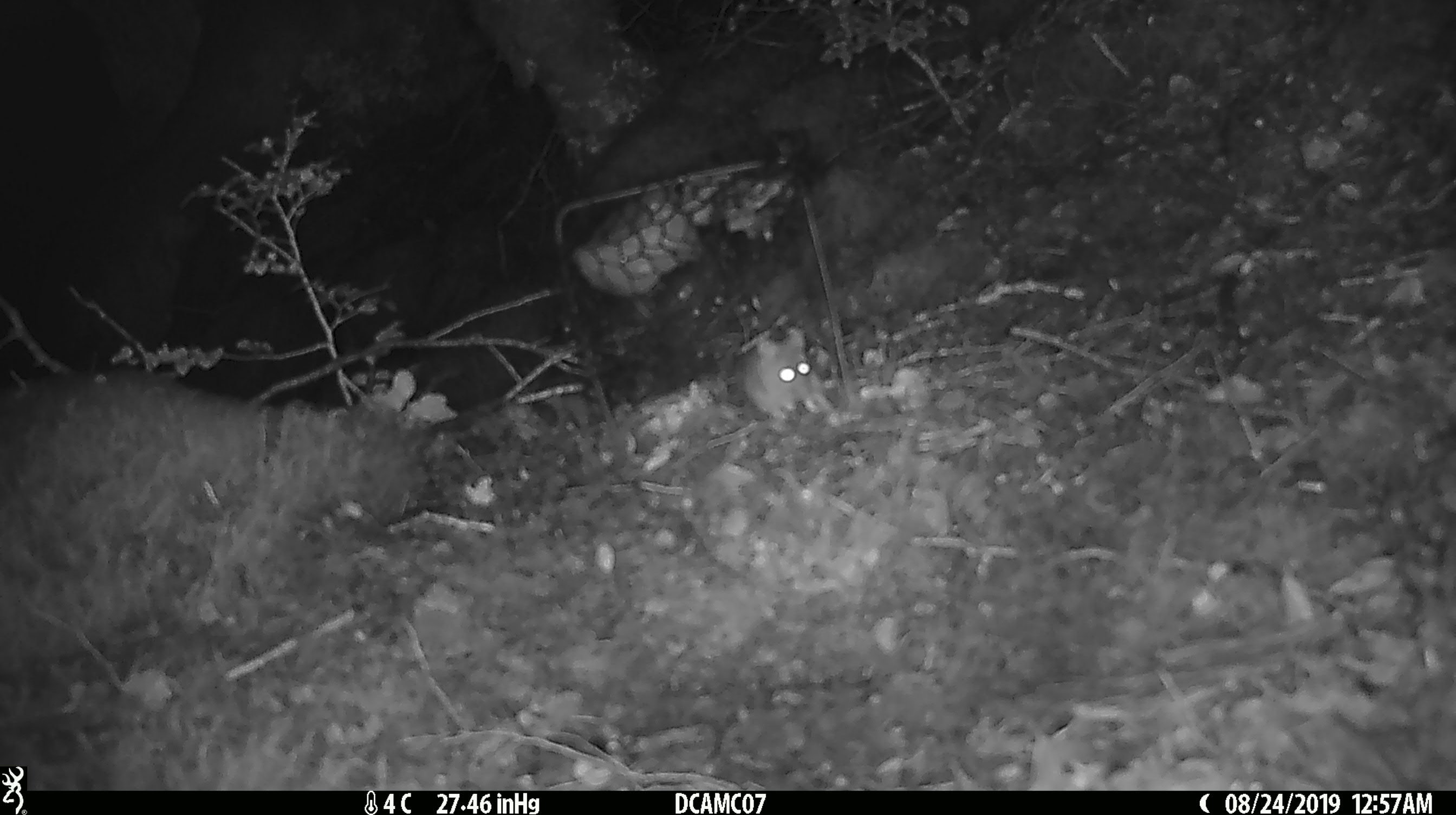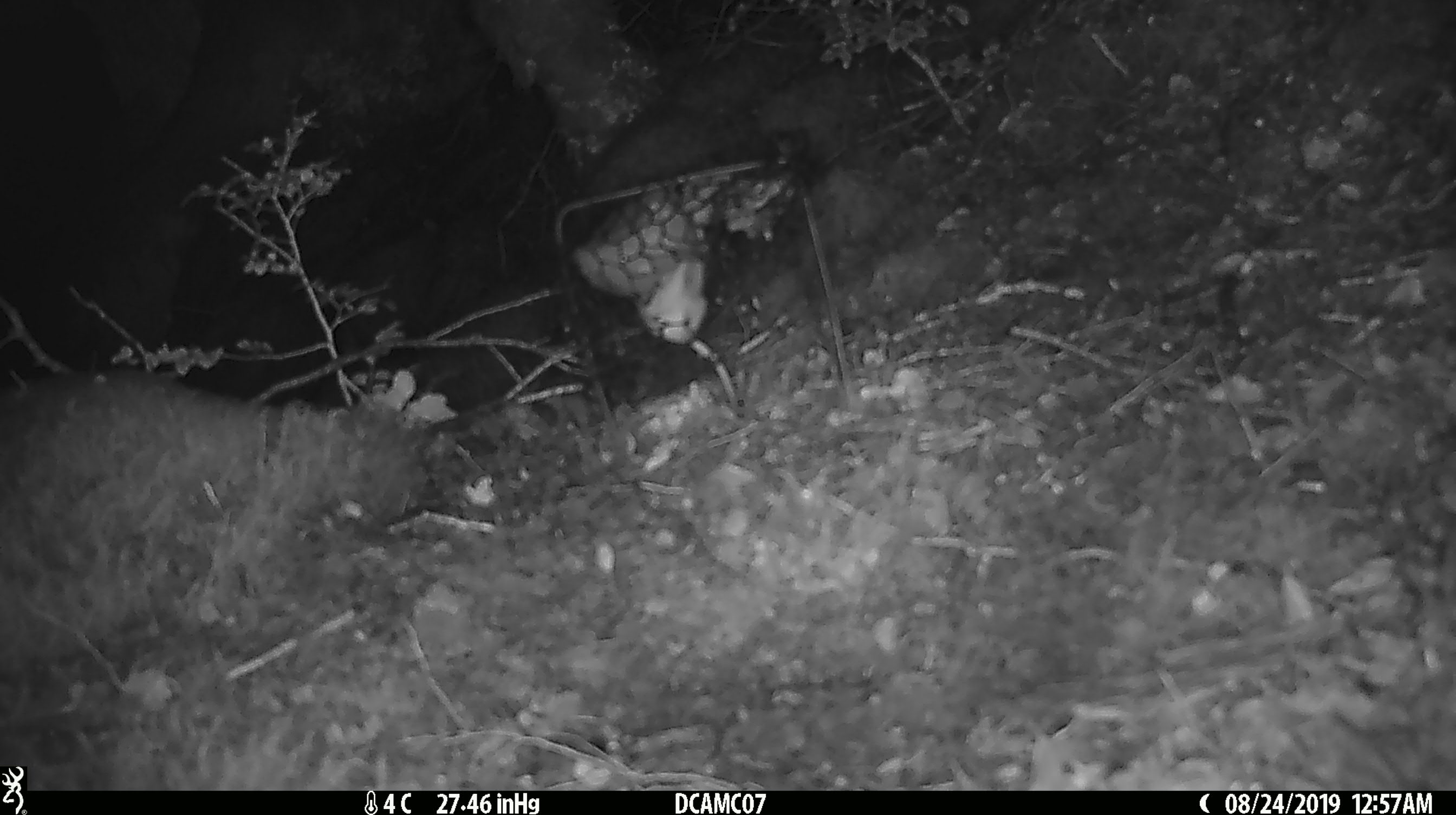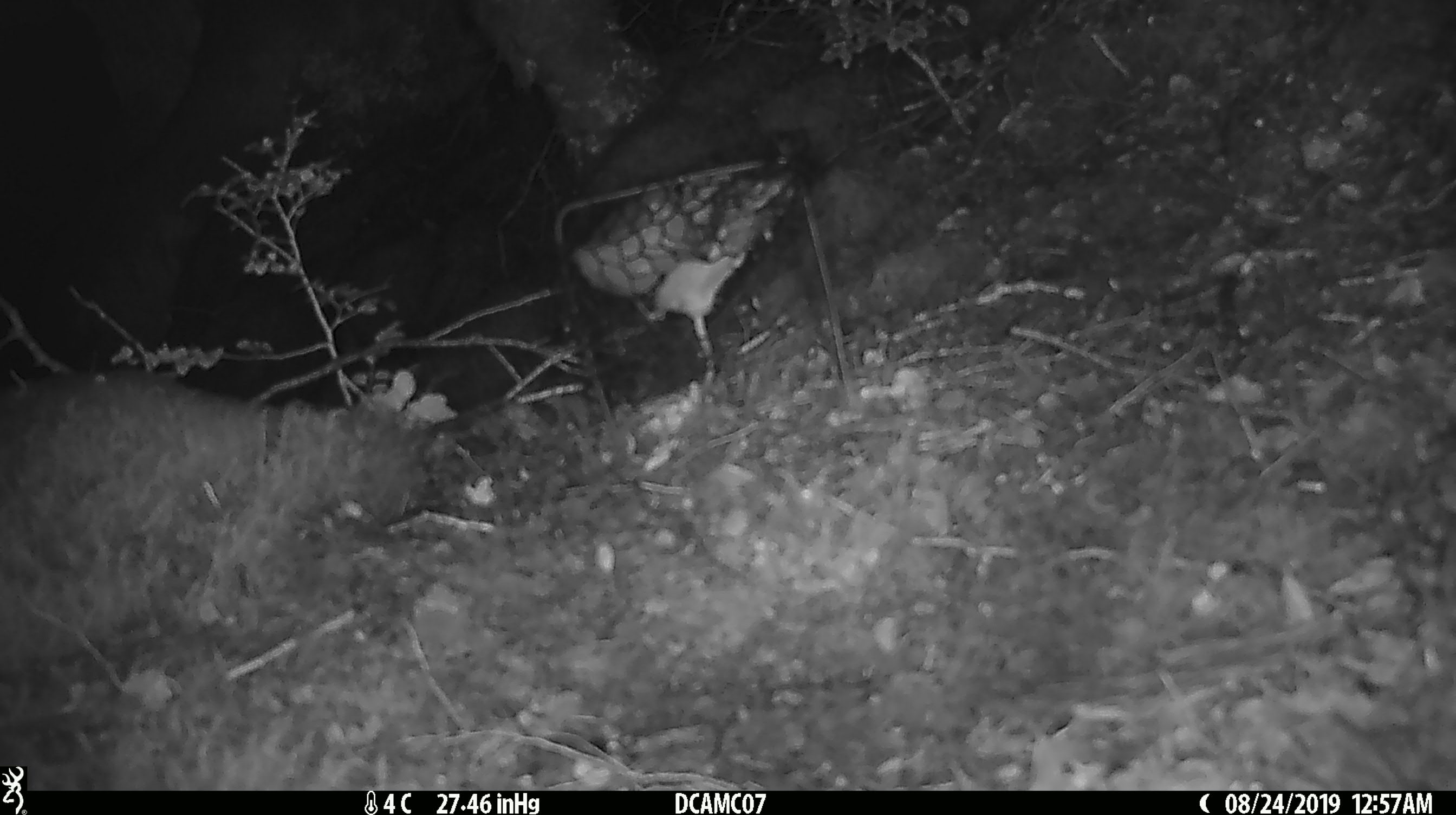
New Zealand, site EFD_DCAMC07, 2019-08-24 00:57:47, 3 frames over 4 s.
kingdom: Animalia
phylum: Chordata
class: Mammalia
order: Rodentia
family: Muridae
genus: Mus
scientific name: Mus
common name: mouse